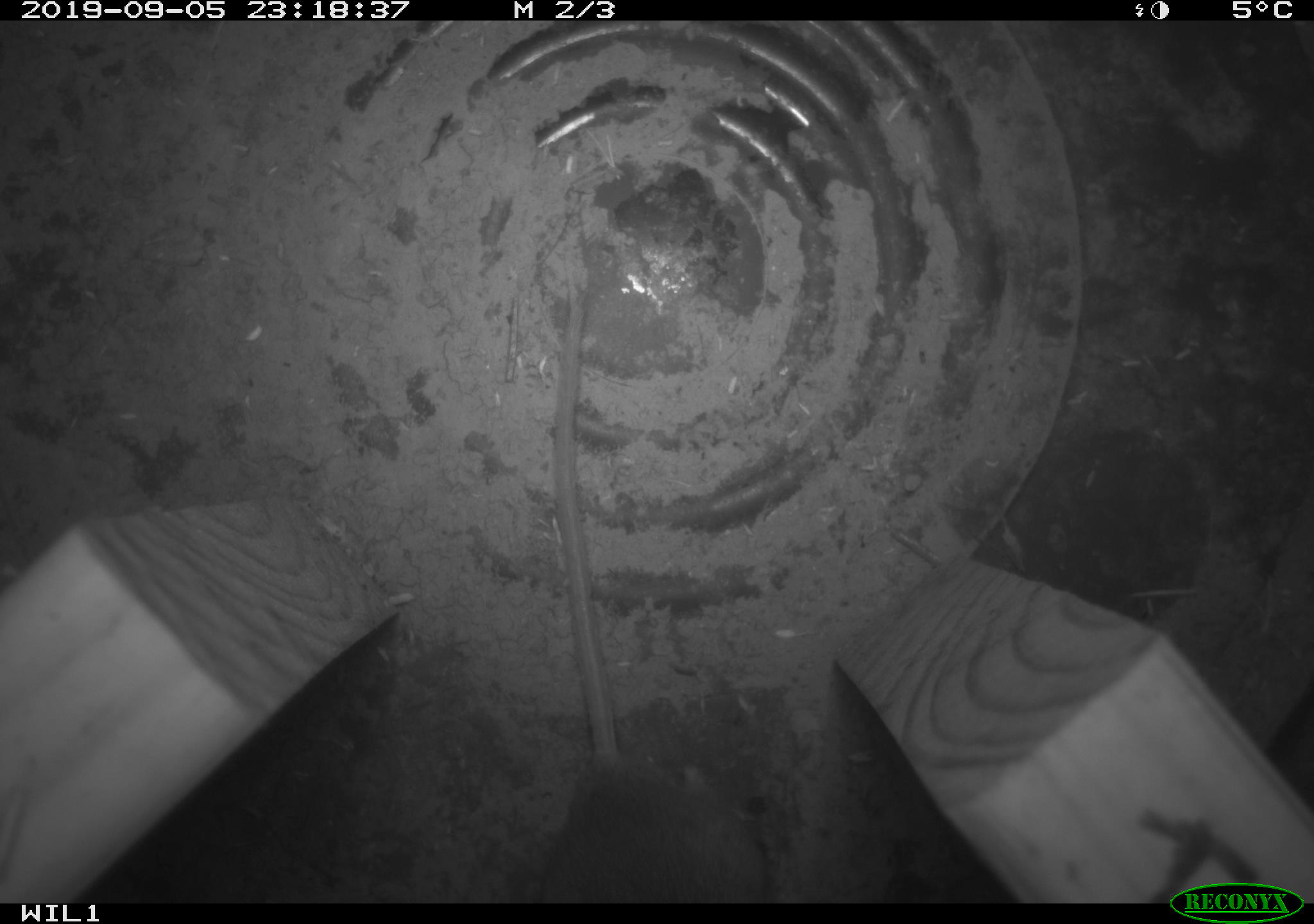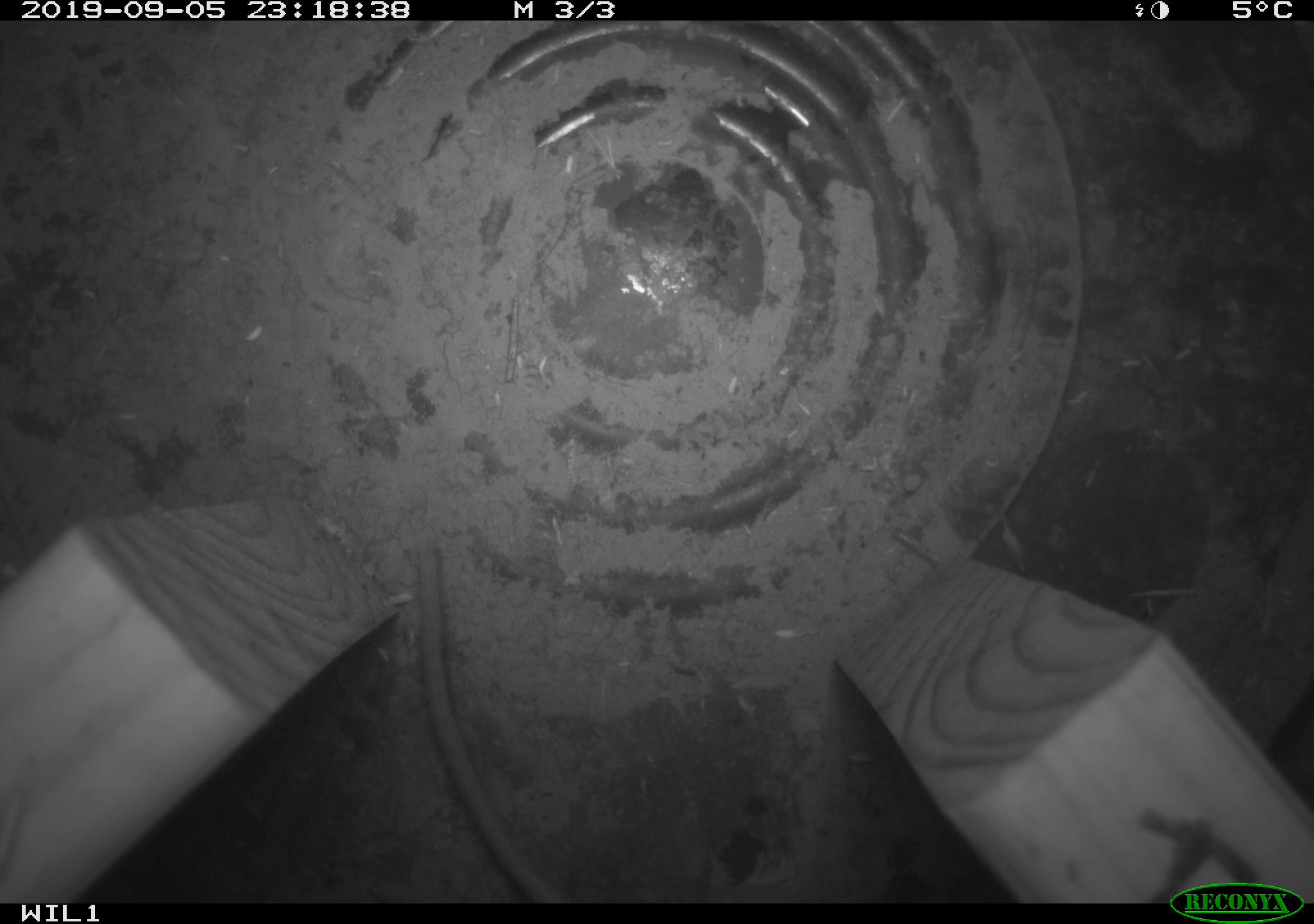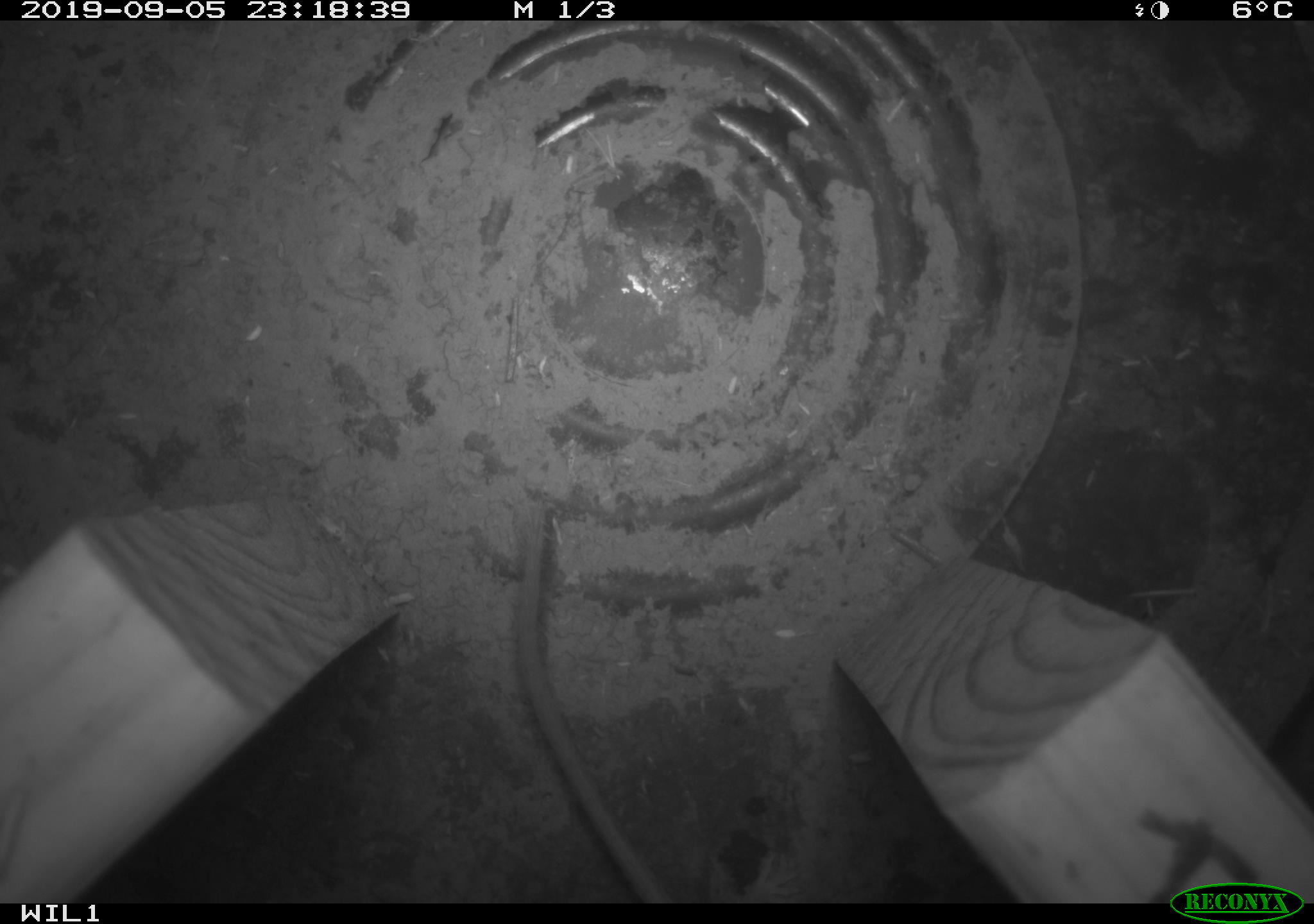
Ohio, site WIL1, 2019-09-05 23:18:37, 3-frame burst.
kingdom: Animalia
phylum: Chordata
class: Mammalia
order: Rodentia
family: Cricetidae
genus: Peromyscus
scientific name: Peromyscus leucopus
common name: white-footed mouse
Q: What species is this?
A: White-footed mouse (Peromyscus leucopus).